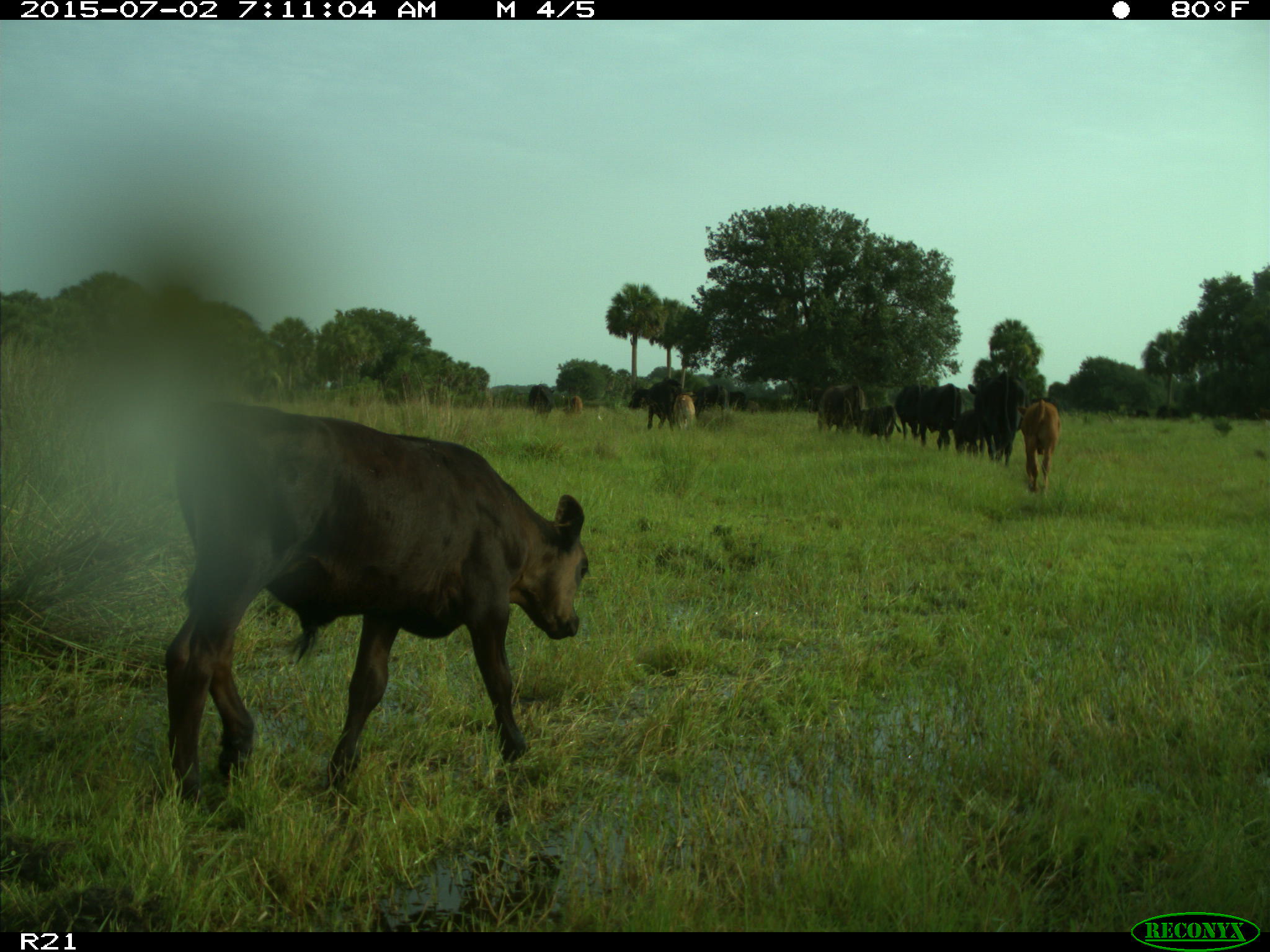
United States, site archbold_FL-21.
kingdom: Animalia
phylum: Chordata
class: Mammalia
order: Artiodactyla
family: Bovidae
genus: Bos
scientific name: Bos taurus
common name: domestic cow